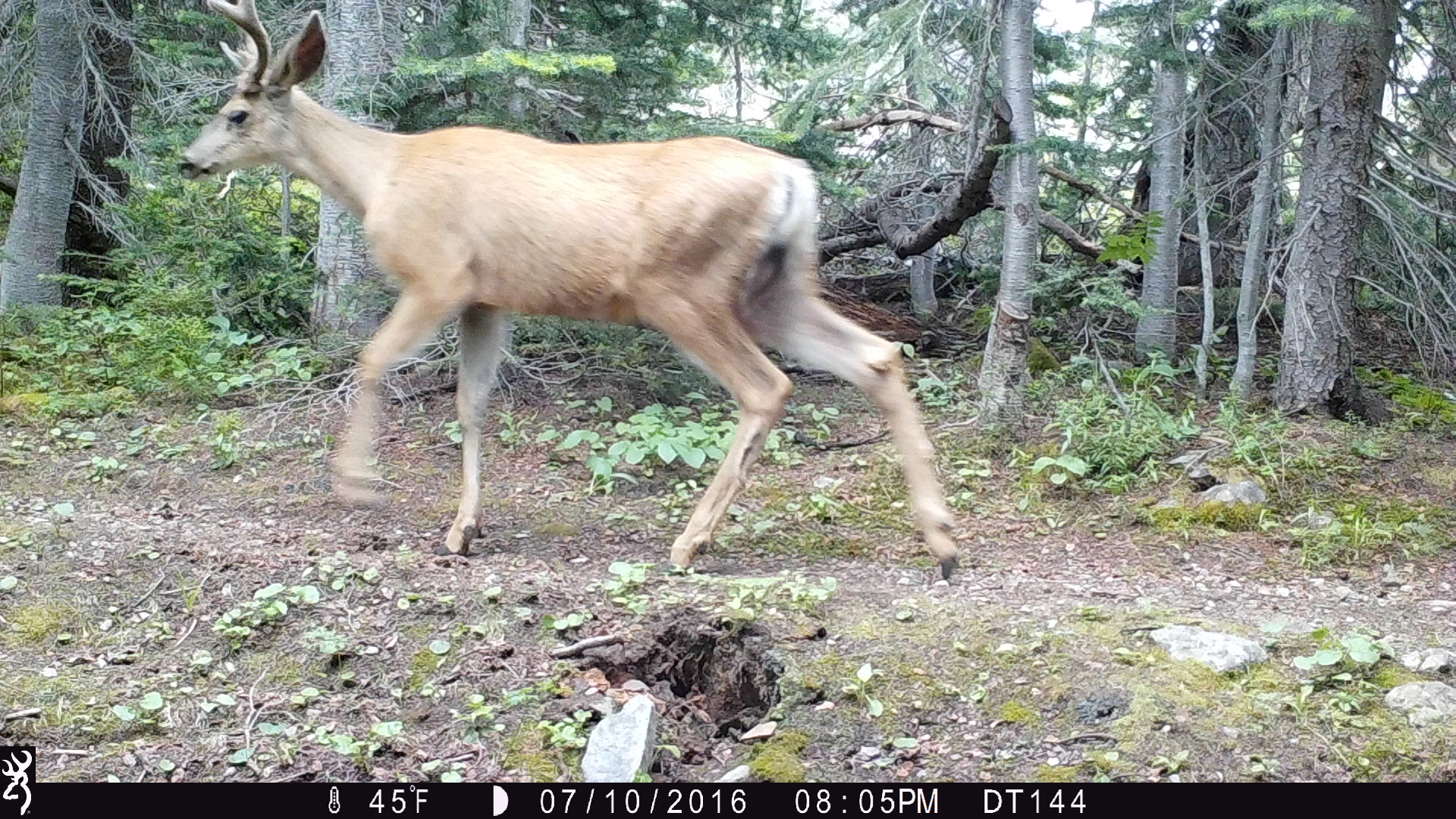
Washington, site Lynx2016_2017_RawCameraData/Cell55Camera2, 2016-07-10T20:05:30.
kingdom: Animalia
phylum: Chordata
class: Mammalia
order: Artiodactyla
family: Cervidae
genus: Odocoileus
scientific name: Odocoileus hemionus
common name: mule deer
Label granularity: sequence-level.